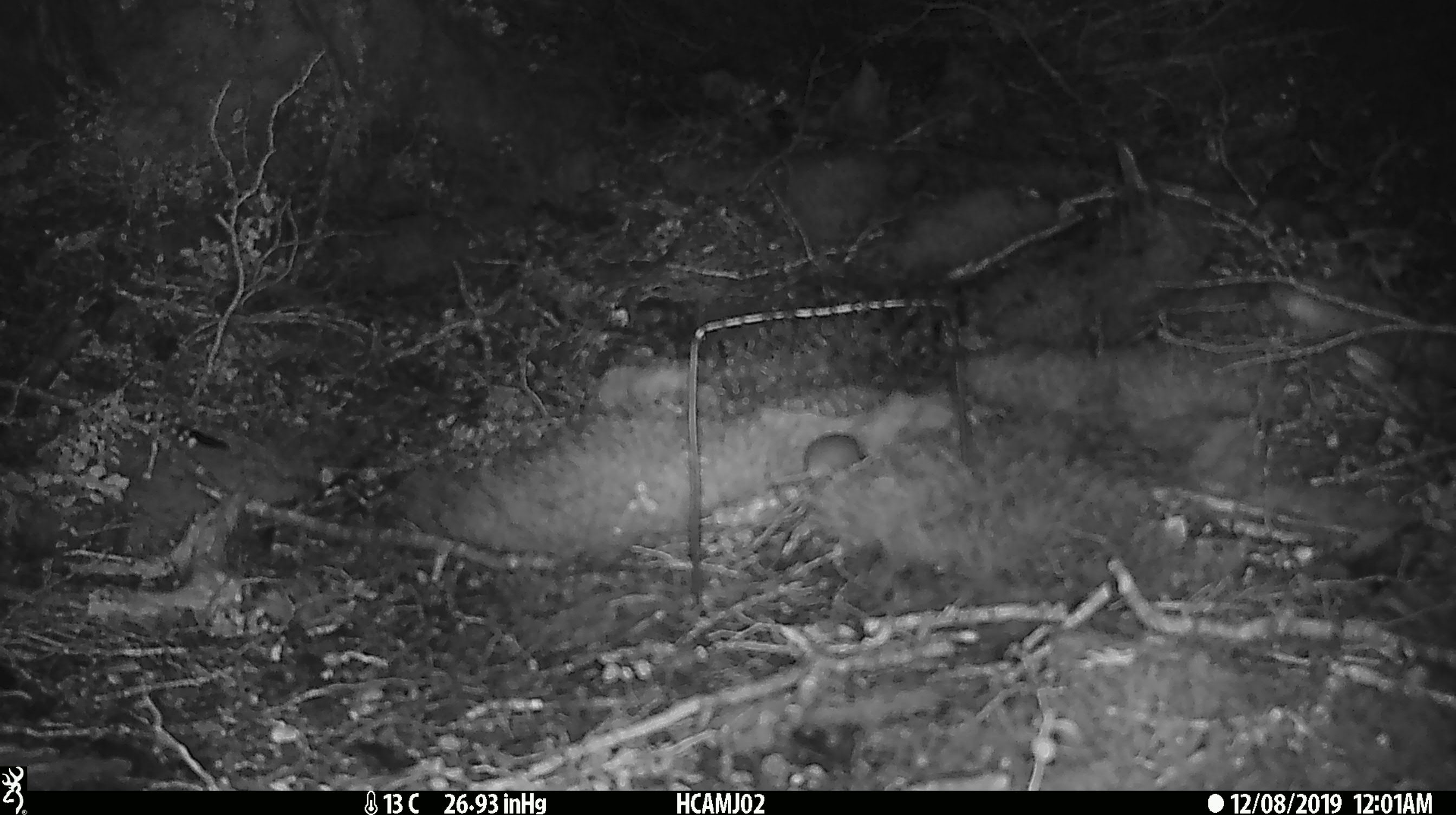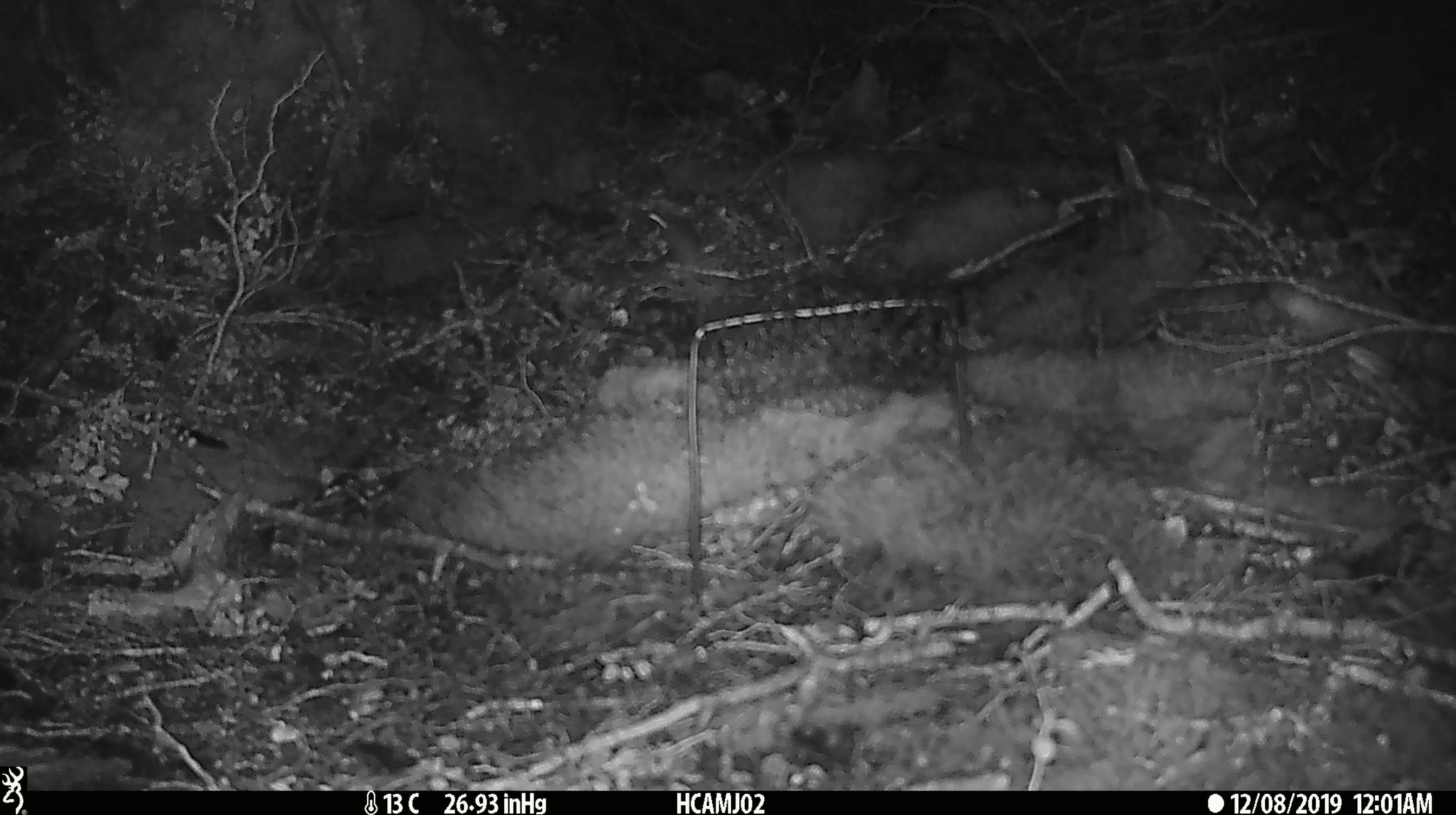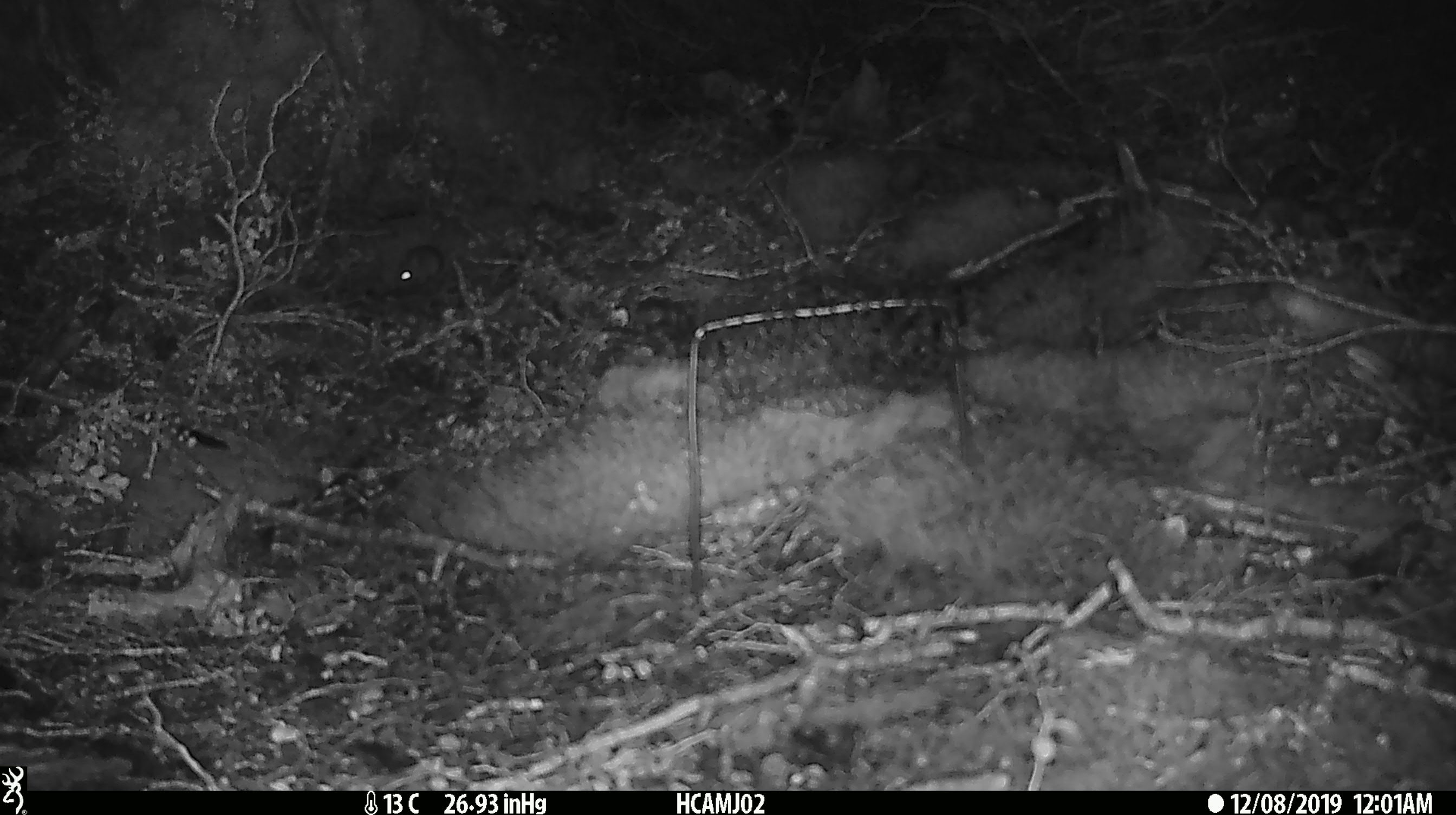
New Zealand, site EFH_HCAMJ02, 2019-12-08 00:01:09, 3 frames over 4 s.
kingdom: Animalia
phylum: Chordata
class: Mammalia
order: Rodentia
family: Muridae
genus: Mus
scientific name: Mus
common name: mouse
Mouse (Mus).